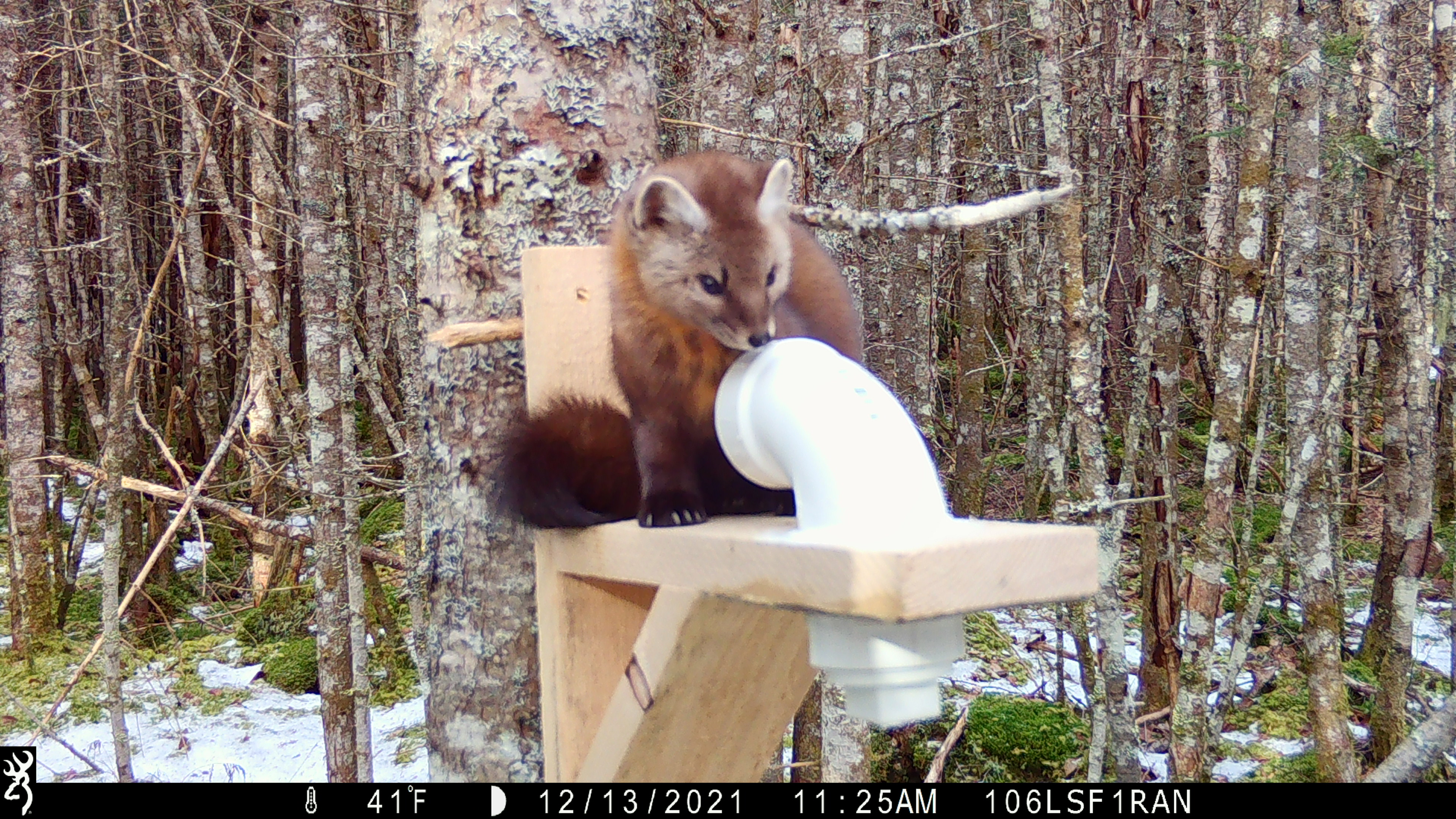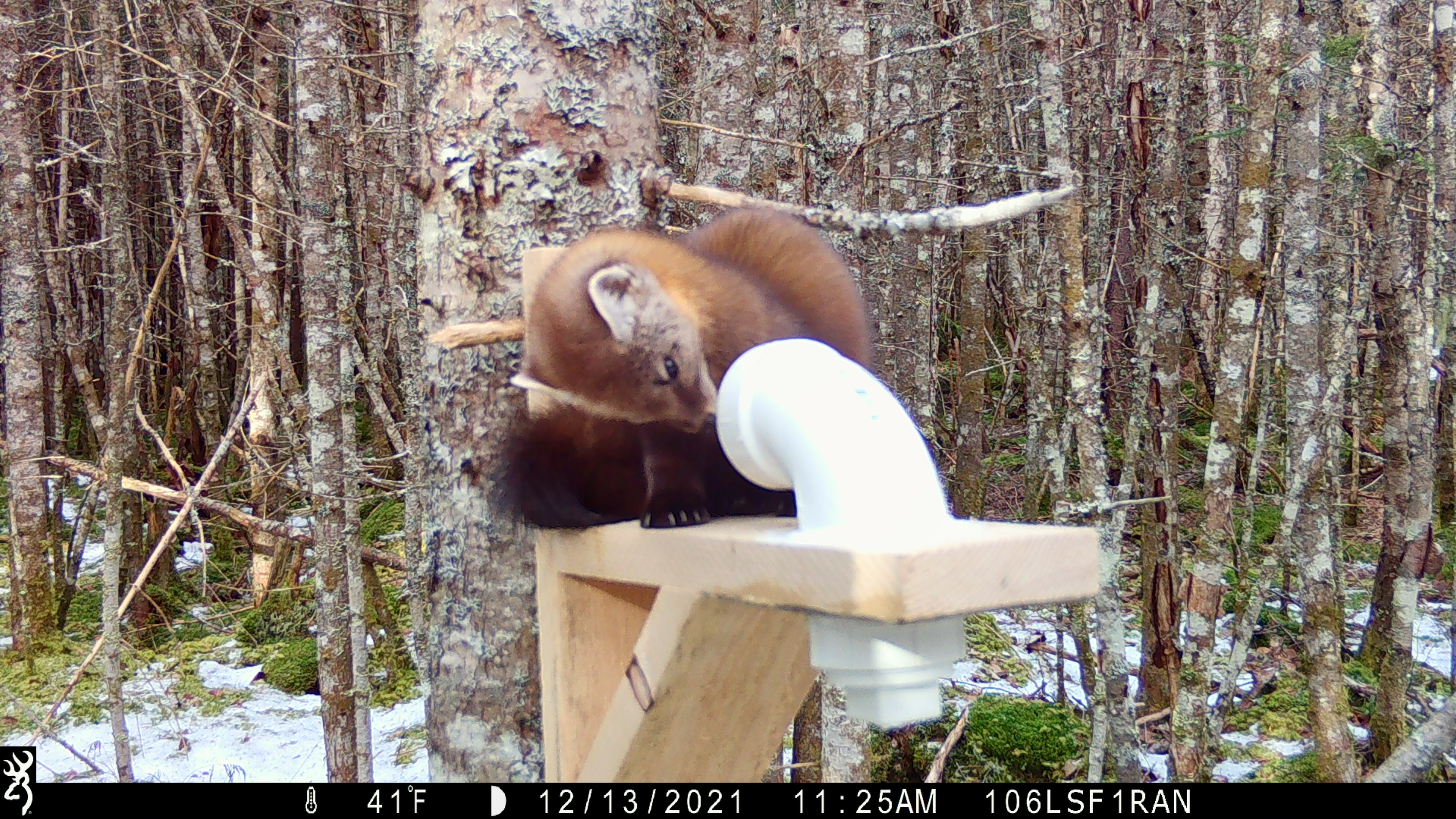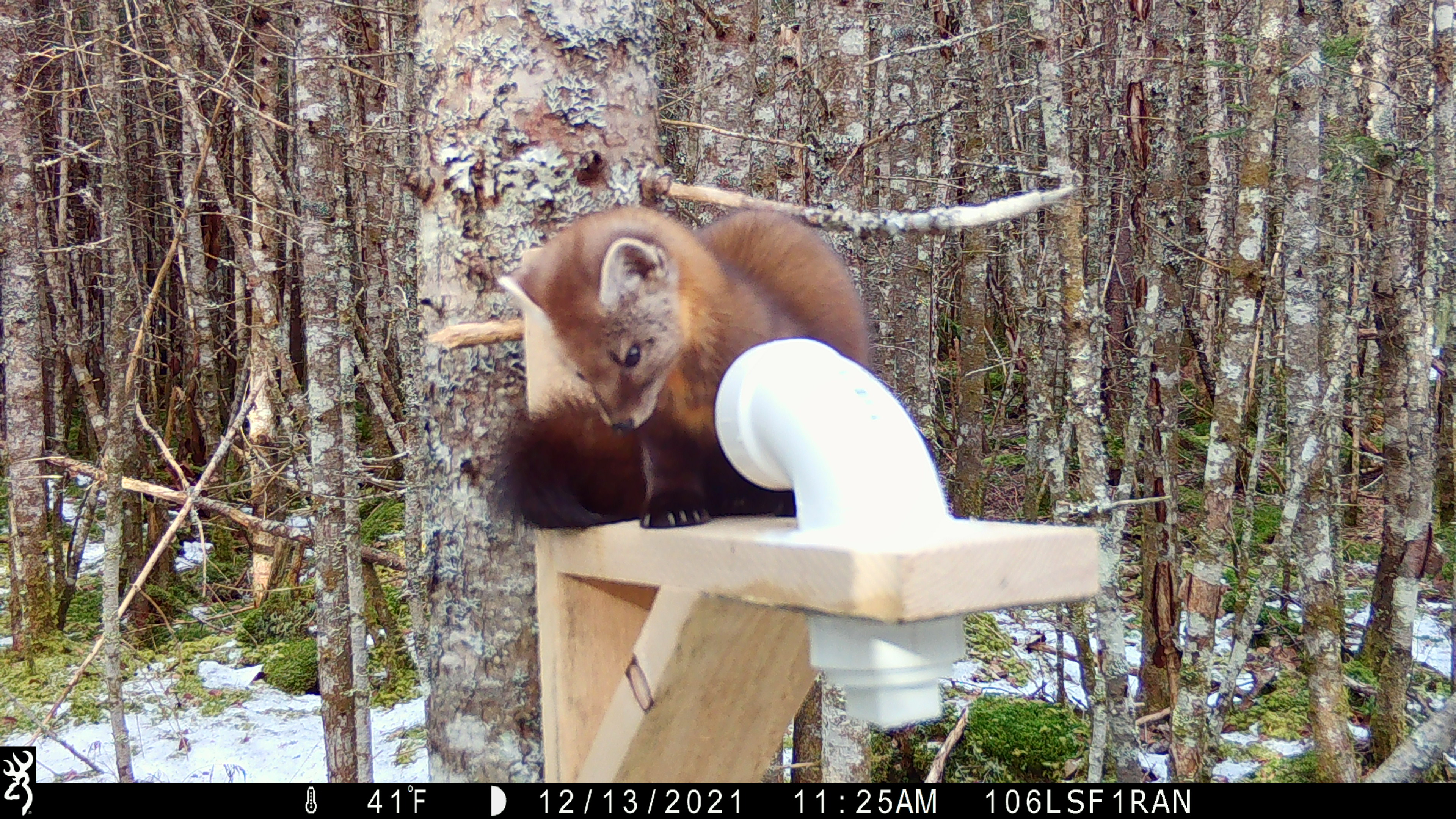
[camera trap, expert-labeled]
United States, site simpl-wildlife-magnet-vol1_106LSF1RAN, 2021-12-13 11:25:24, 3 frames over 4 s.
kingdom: Animalia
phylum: Chordata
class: Mammalia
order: Carnivora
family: Mustelidae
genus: Martes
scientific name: Martes americana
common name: american marten